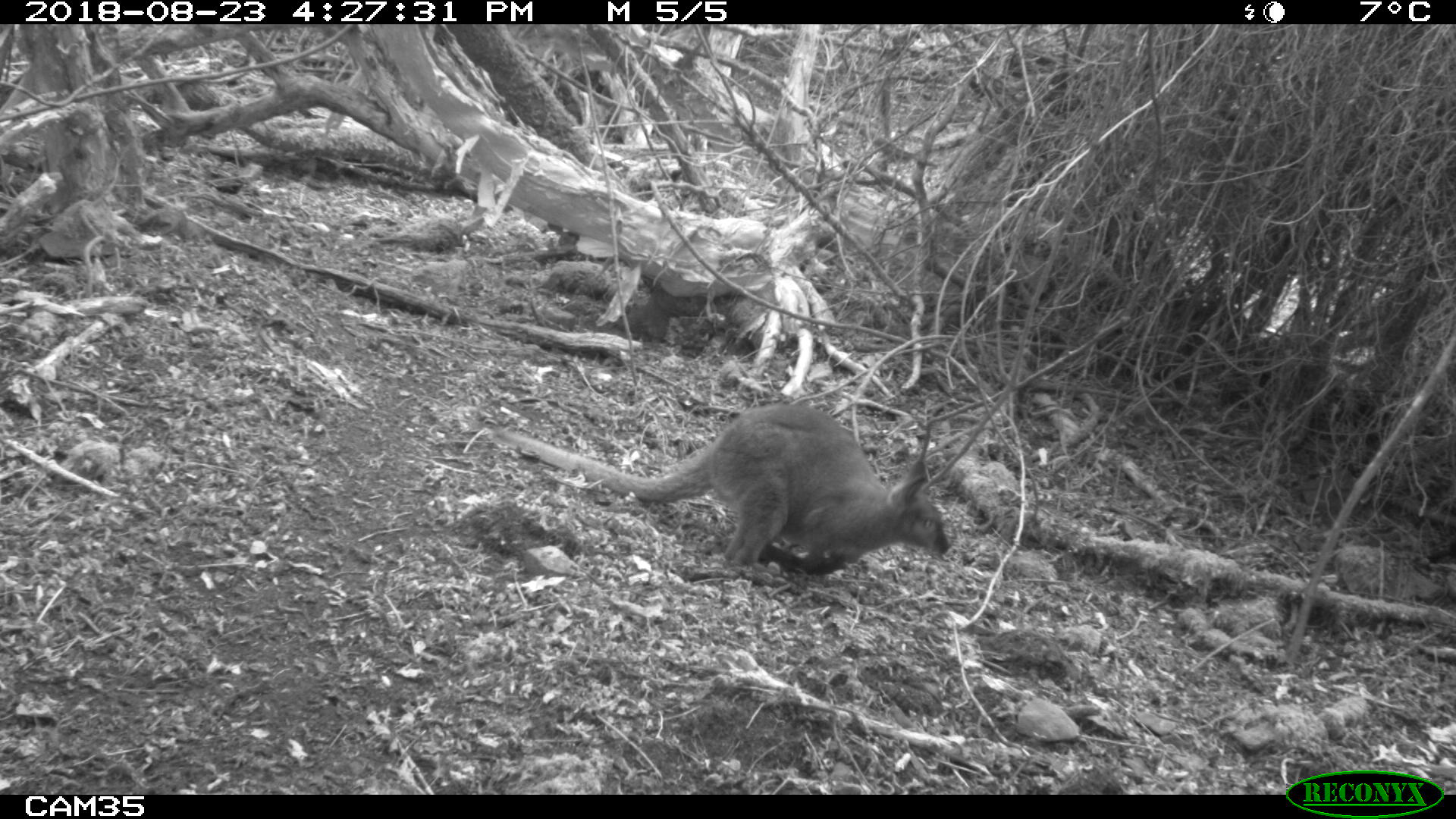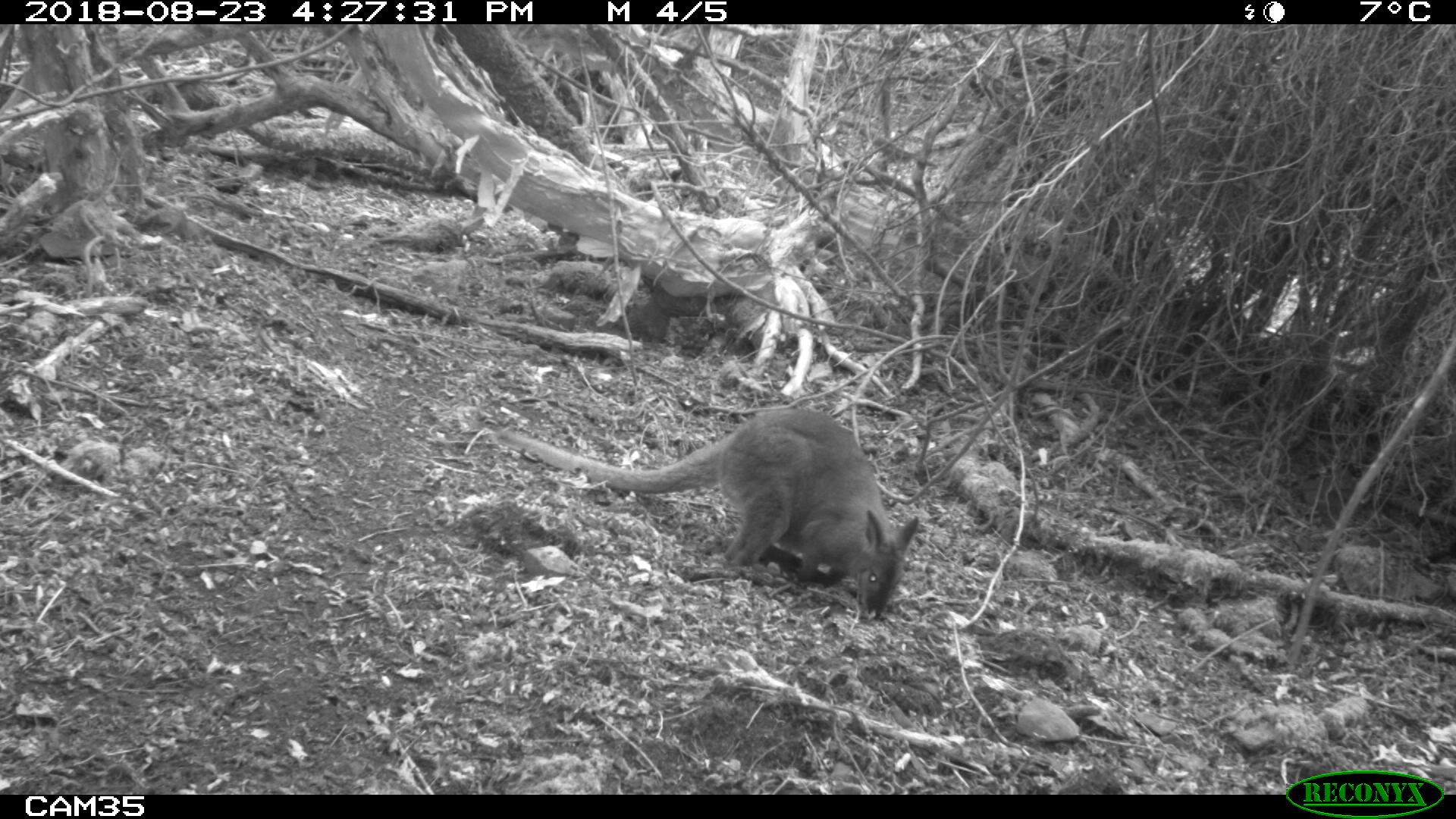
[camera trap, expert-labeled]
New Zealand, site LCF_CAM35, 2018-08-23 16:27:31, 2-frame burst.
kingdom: Animalia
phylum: Chordata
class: Mammalia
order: Diprotodontia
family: Macropodidae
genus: Notamacropus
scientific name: Notamacropus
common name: wallaby